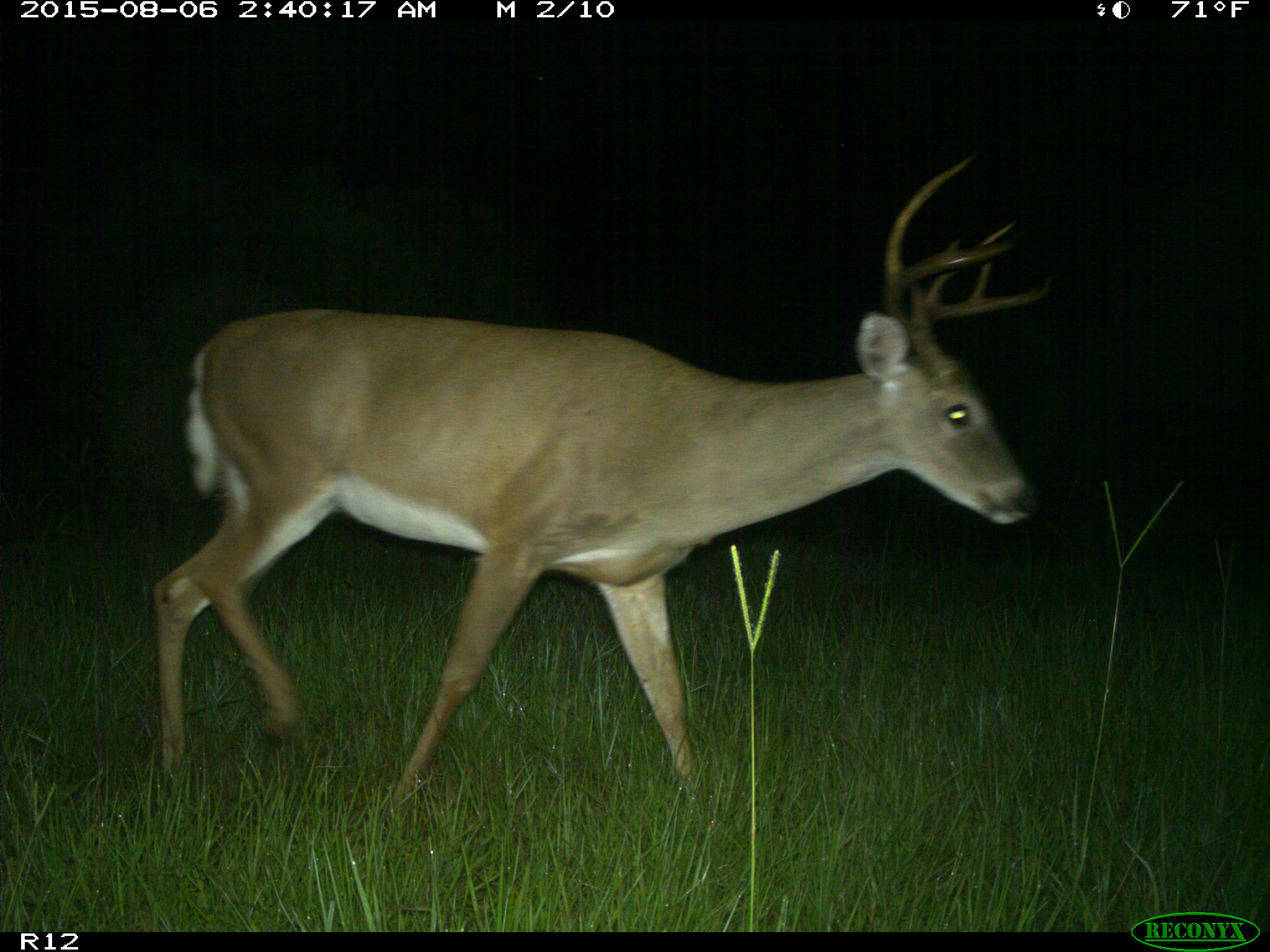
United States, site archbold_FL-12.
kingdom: Animalia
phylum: Chordata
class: Mammalia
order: Artiodactyla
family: Cervidae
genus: Odocoileus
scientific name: Odocoileus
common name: deer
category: unidentified deer